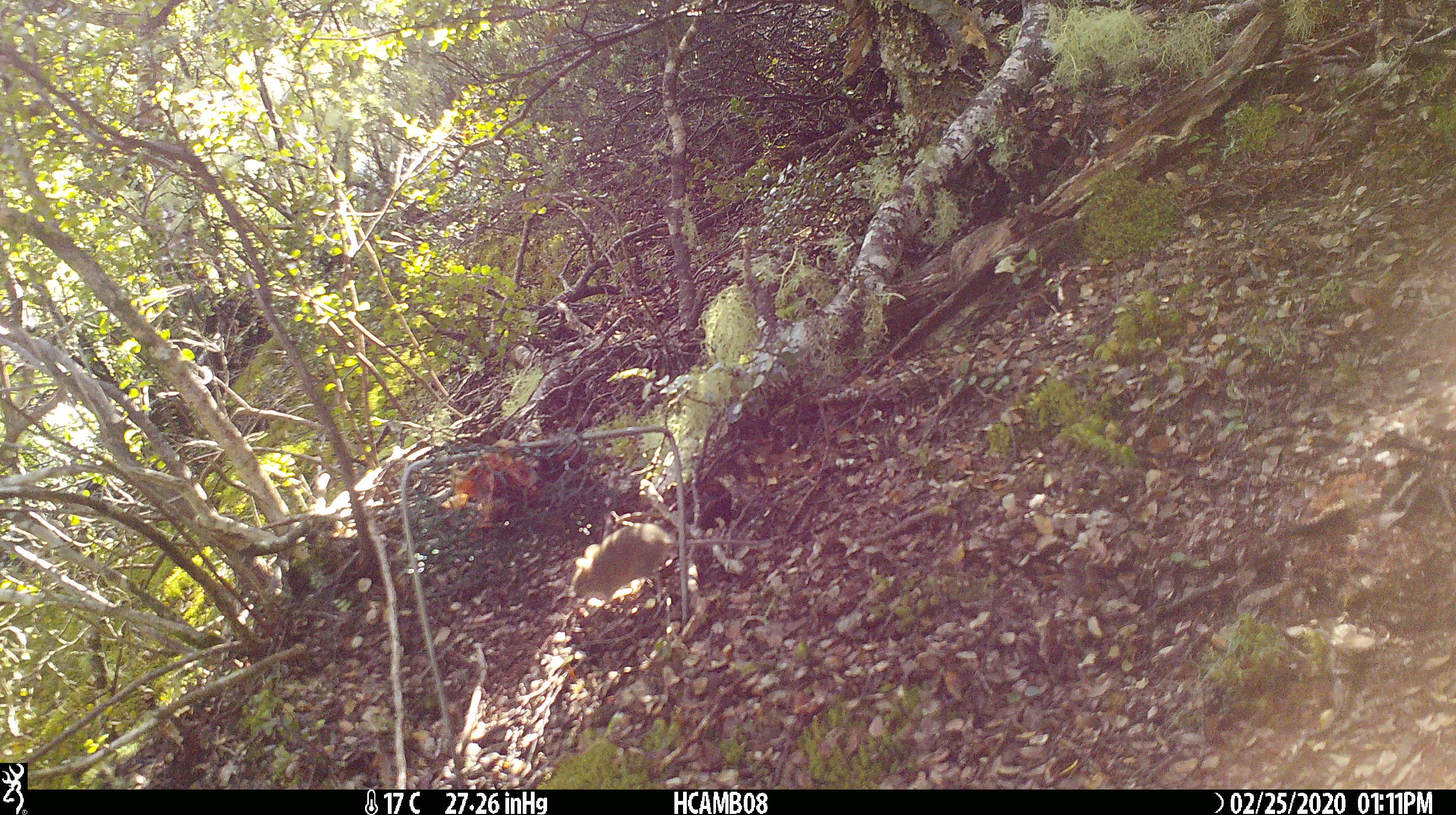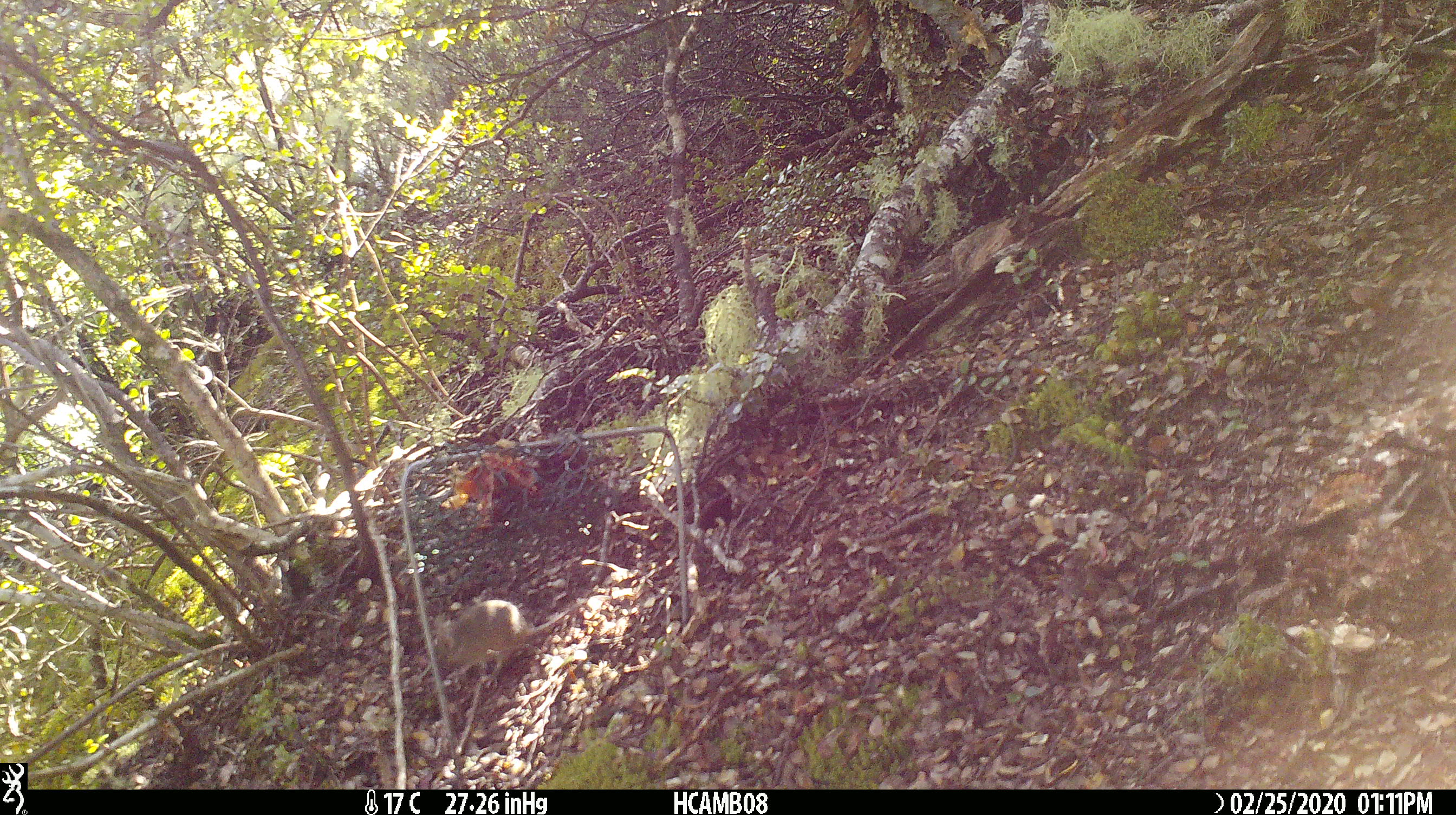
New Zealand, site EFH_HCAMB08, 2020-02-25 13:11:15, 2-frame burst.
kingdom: Animalia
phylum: Chordata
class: Mammalia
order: Rodentia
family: Muridae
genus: Mus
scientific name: Mus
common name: mouse